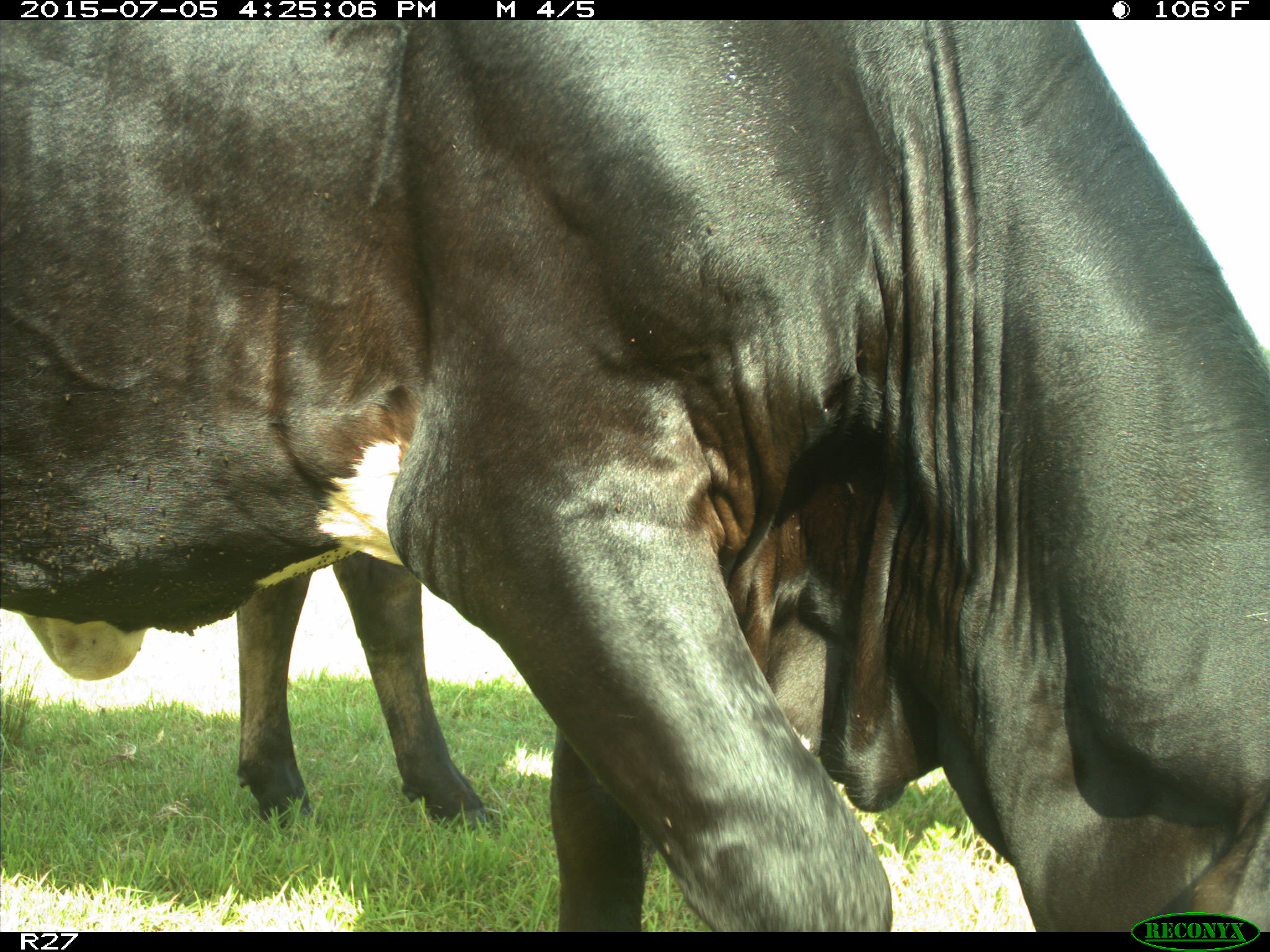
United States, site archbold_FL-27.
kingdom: Animalia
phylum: Chordata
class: Mammalia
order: Artiodactyla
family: Bovidae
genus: Bos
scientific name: Bos taurus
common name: domestic cow